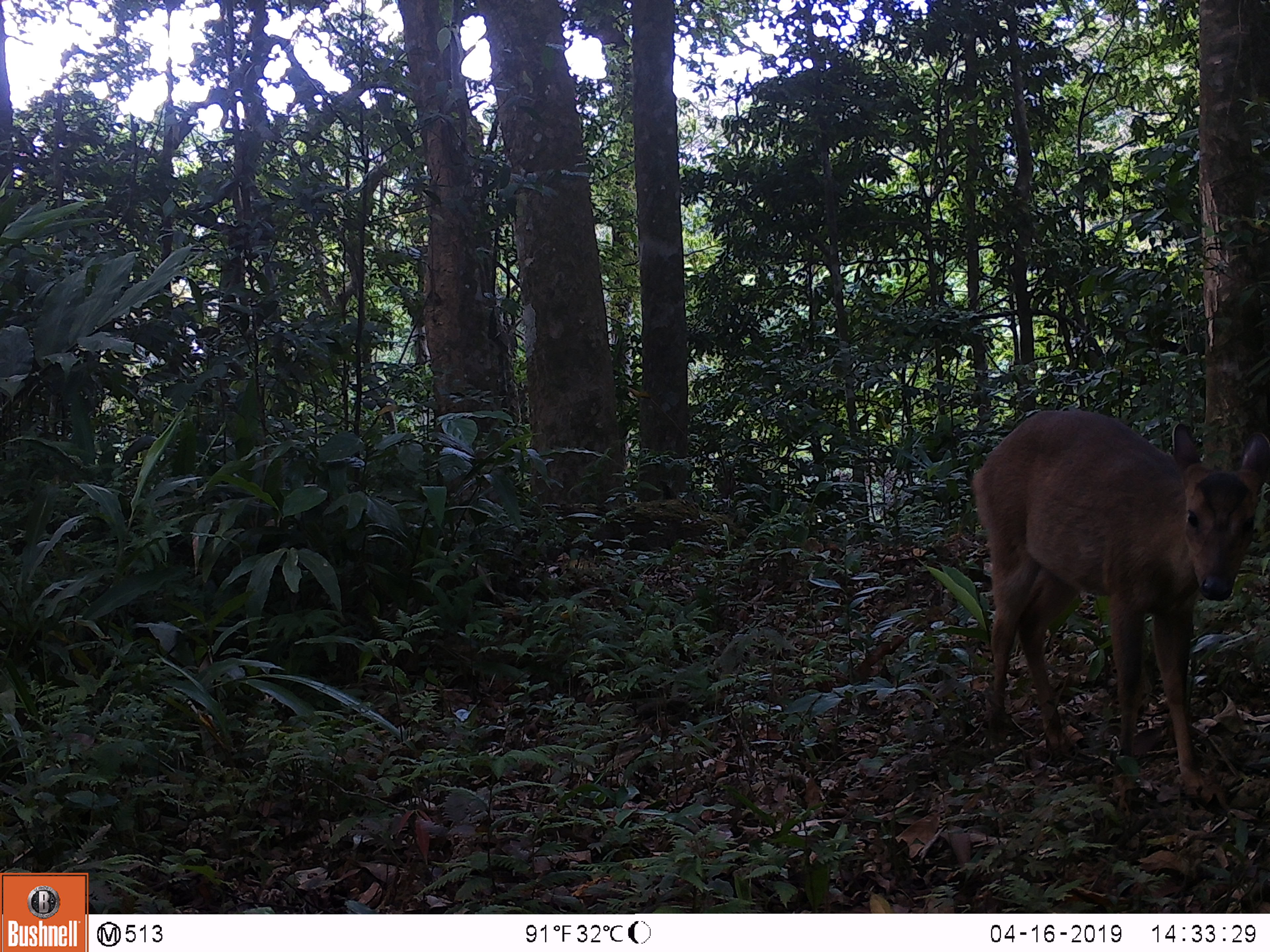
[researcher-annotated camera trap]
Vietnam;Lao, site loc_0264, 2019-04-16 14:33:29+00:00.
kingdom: Animalia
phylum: Chordata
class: Mammalia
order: Artiodactyla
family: Cervidae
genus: Muntiacus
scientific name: Muntiacus vuquangensis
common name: large-antlered muntjac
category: large antlered muntjac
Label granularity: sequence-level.